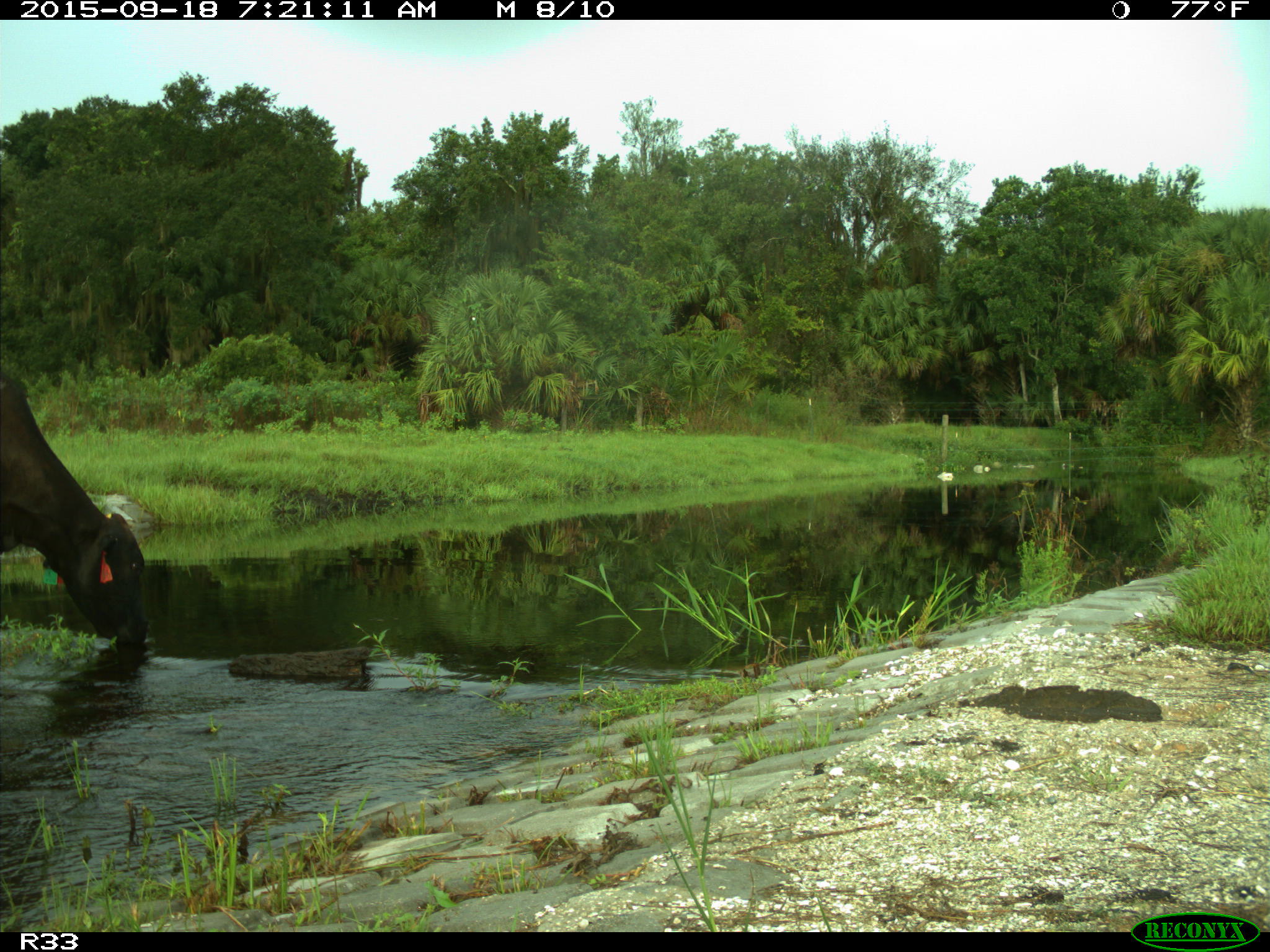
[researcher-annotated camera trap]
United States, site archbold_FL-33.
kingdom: Animalia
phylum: Chordata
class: Mammalia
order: Artiodactyla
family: Bovidae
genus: Bos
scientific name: Bos taurus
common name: domestic cow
Bos taurus (domestic cow).